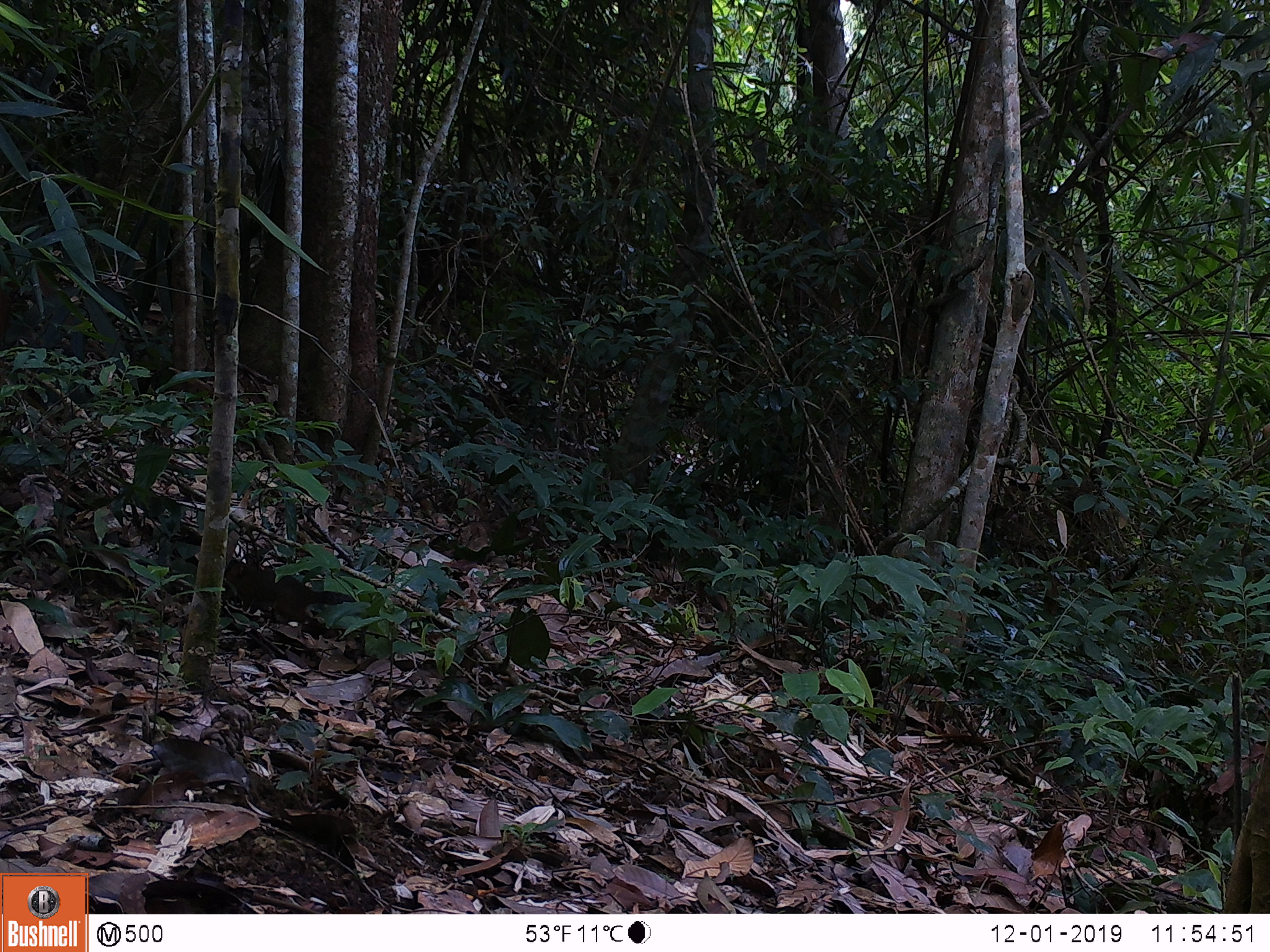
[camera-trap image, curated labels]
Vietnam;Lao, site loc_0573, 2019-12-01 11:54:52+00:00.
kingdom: Animalia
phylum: Chordata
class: Mammalia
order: Rodentia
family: Sciuridae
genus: Dremomys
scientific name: Dremomys rufigenis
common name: red-cheeked squirrel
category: red cheeked squirrel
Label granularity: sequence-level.